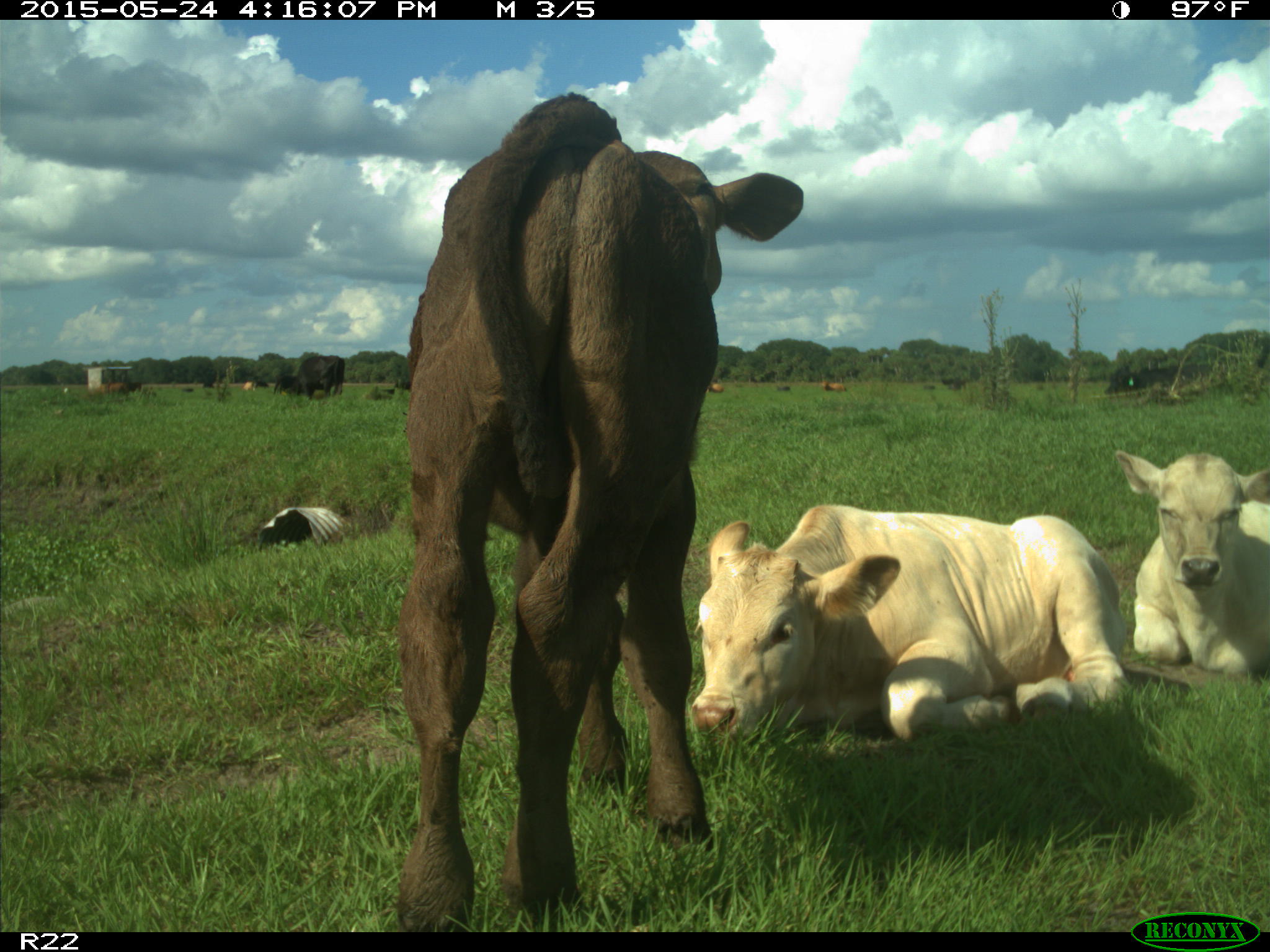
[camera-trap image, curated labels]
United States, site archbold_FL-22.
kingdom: Animalia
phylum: Chordata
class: Mammalia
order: Artiodactyla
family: Bovidae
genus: Bos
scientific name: Bos taurus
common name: domestic cow